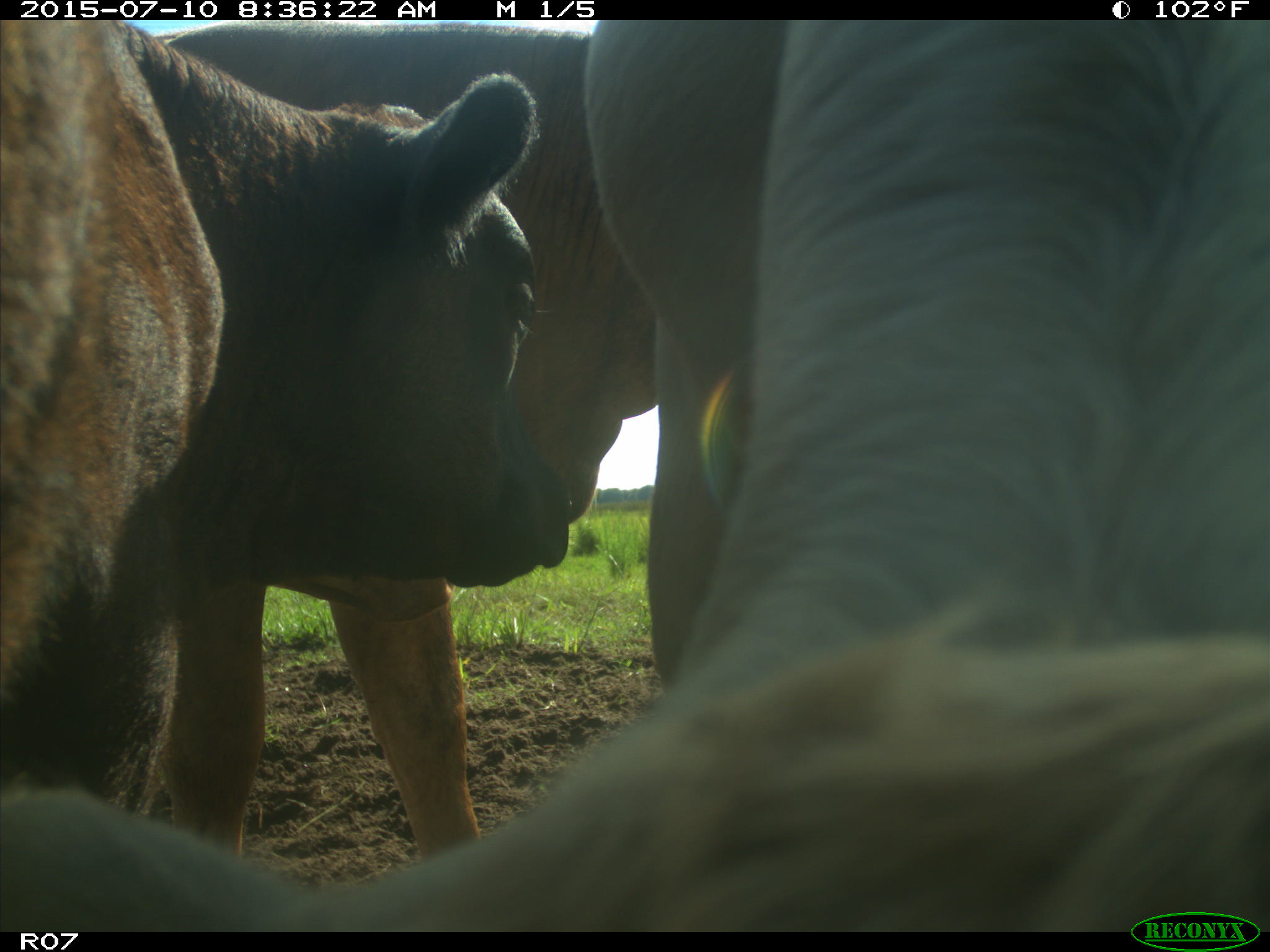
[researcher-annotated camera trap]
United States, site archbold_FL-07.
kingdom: Animalia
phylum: Chordata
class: Mammalia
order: Artiodactyla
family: Bovidae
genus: Bos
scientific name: Bos taurus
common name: domestic cow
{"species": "Bos taurus (domestic cow)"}